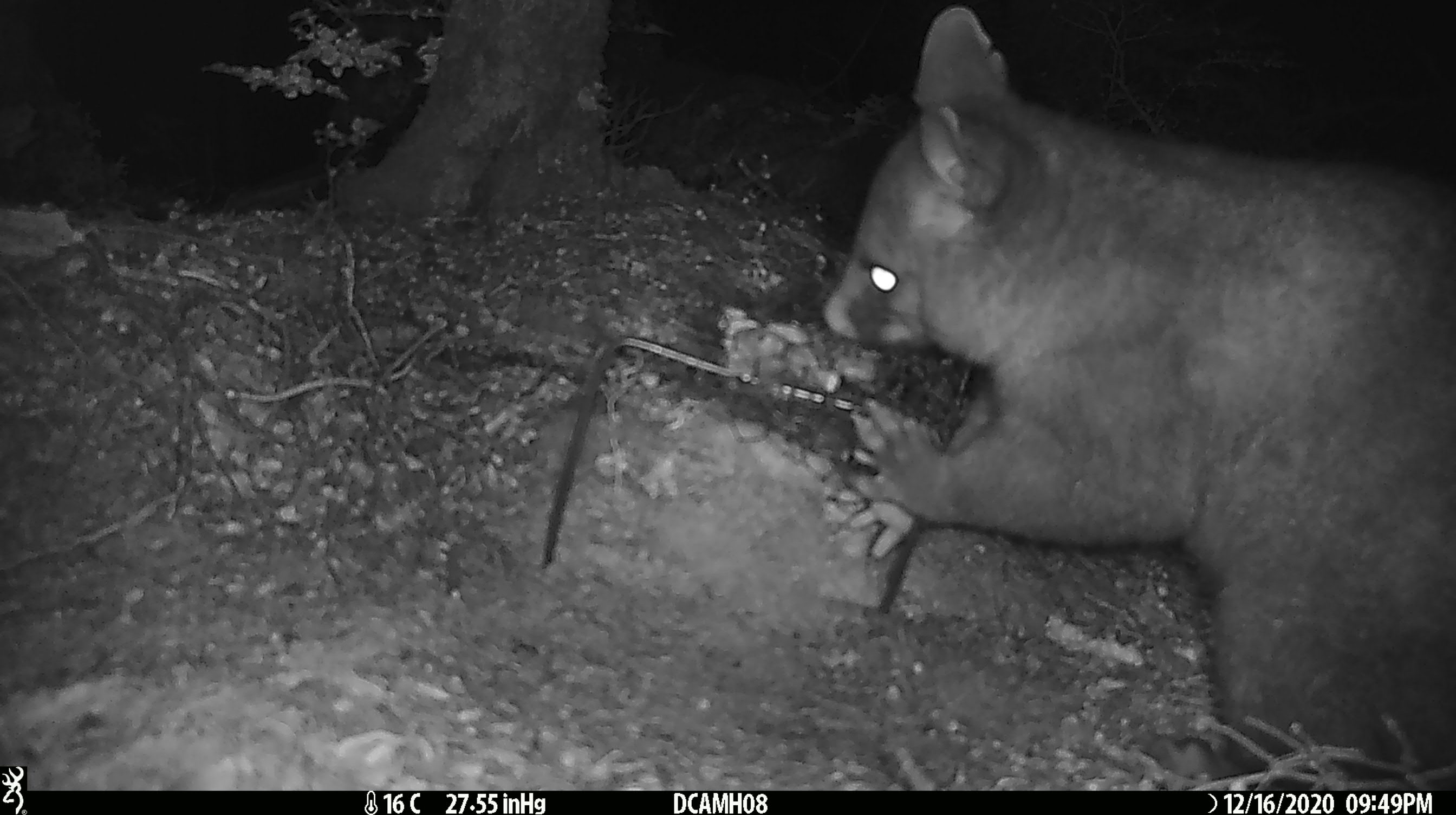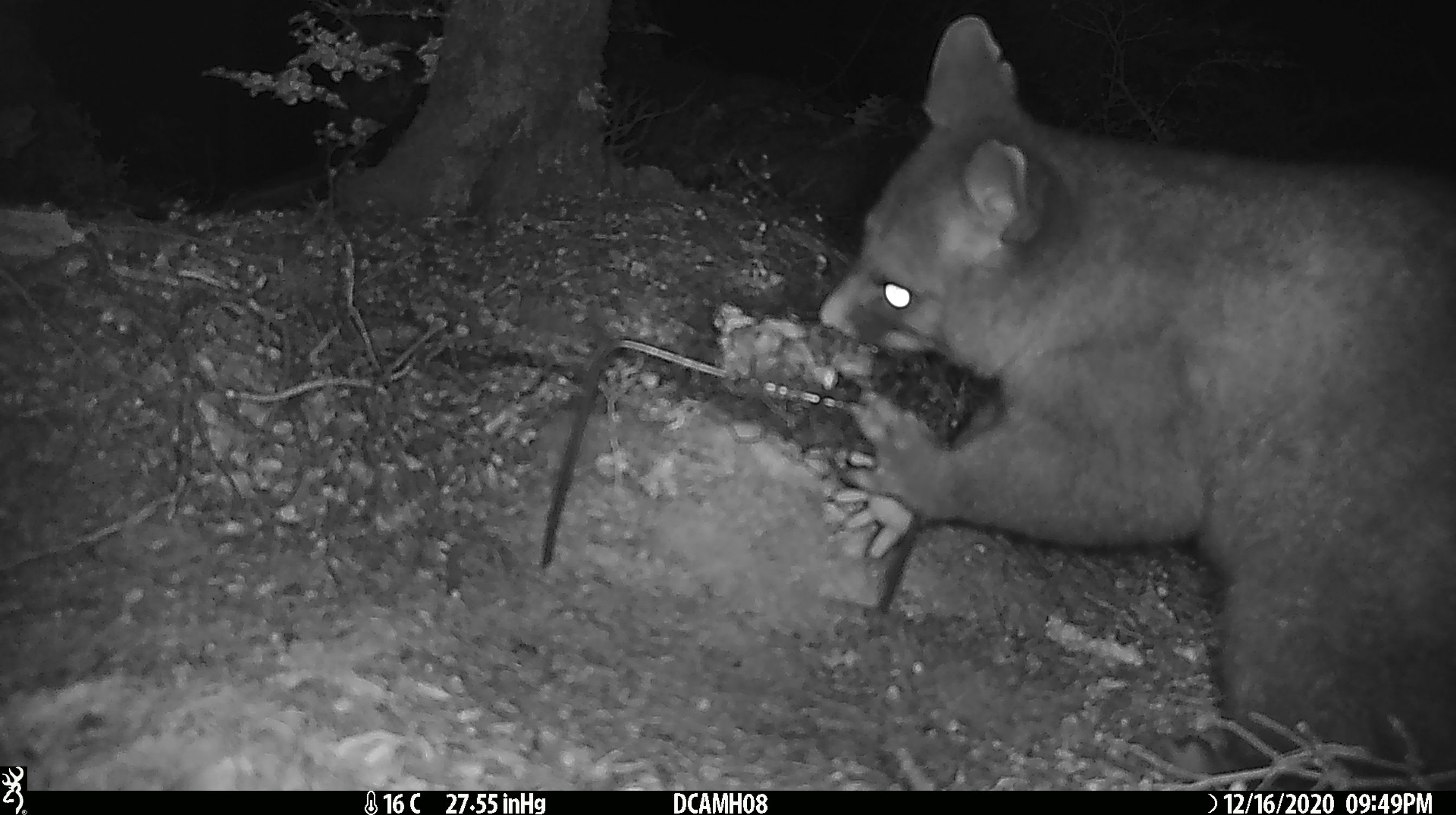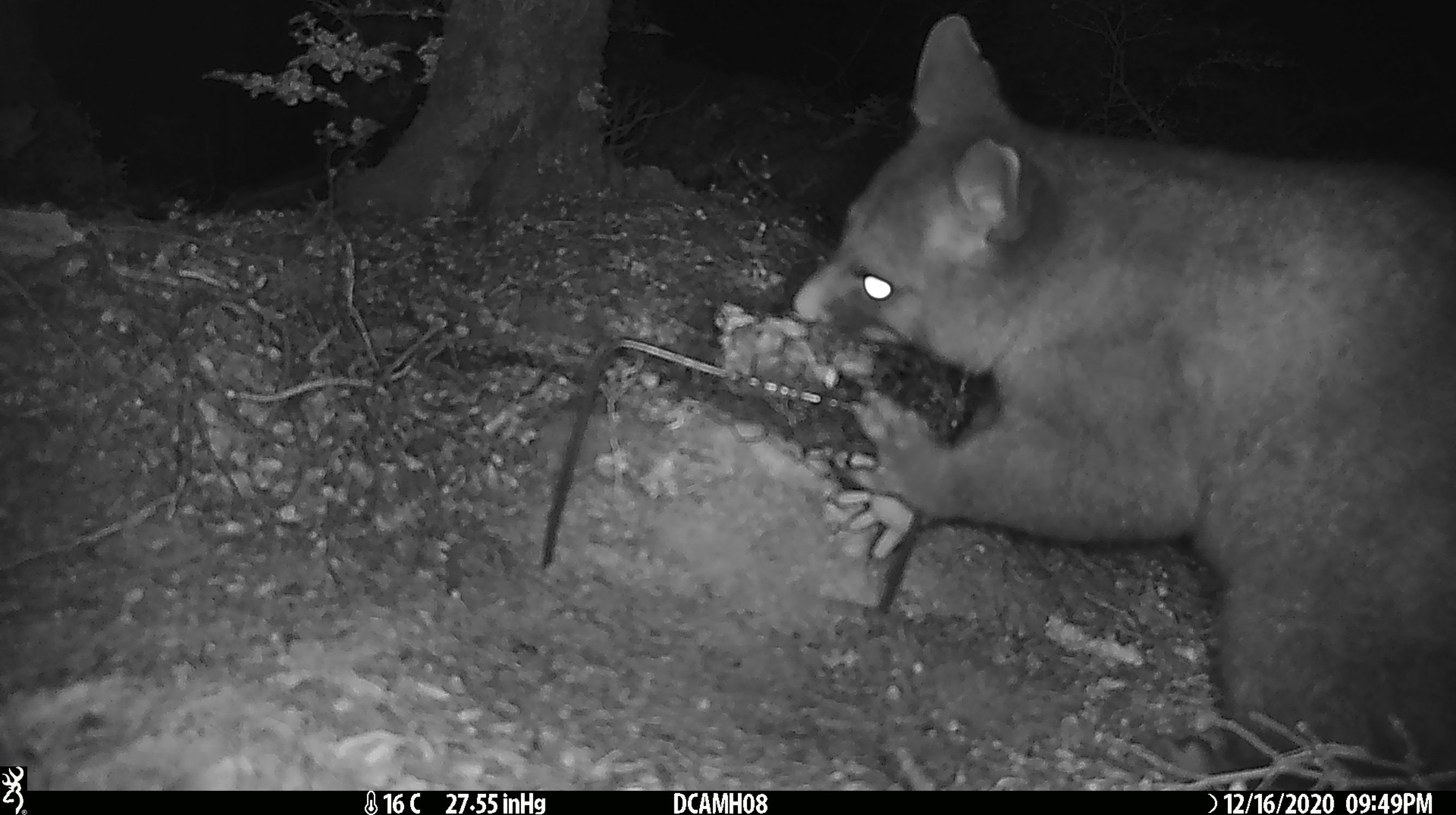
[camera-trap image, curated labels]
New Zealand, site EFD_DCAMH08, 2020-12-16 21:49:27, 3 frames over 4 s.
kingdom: Animalia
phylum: Chordata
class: Mammalia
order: Diprotodontia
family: Phalangeridae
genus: Trichosurus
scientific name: Trichosurus vulpecula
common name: common brushtail possum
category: possum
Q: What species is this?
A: Possum (common brushtail possum) (Trichosurus vulpecula).